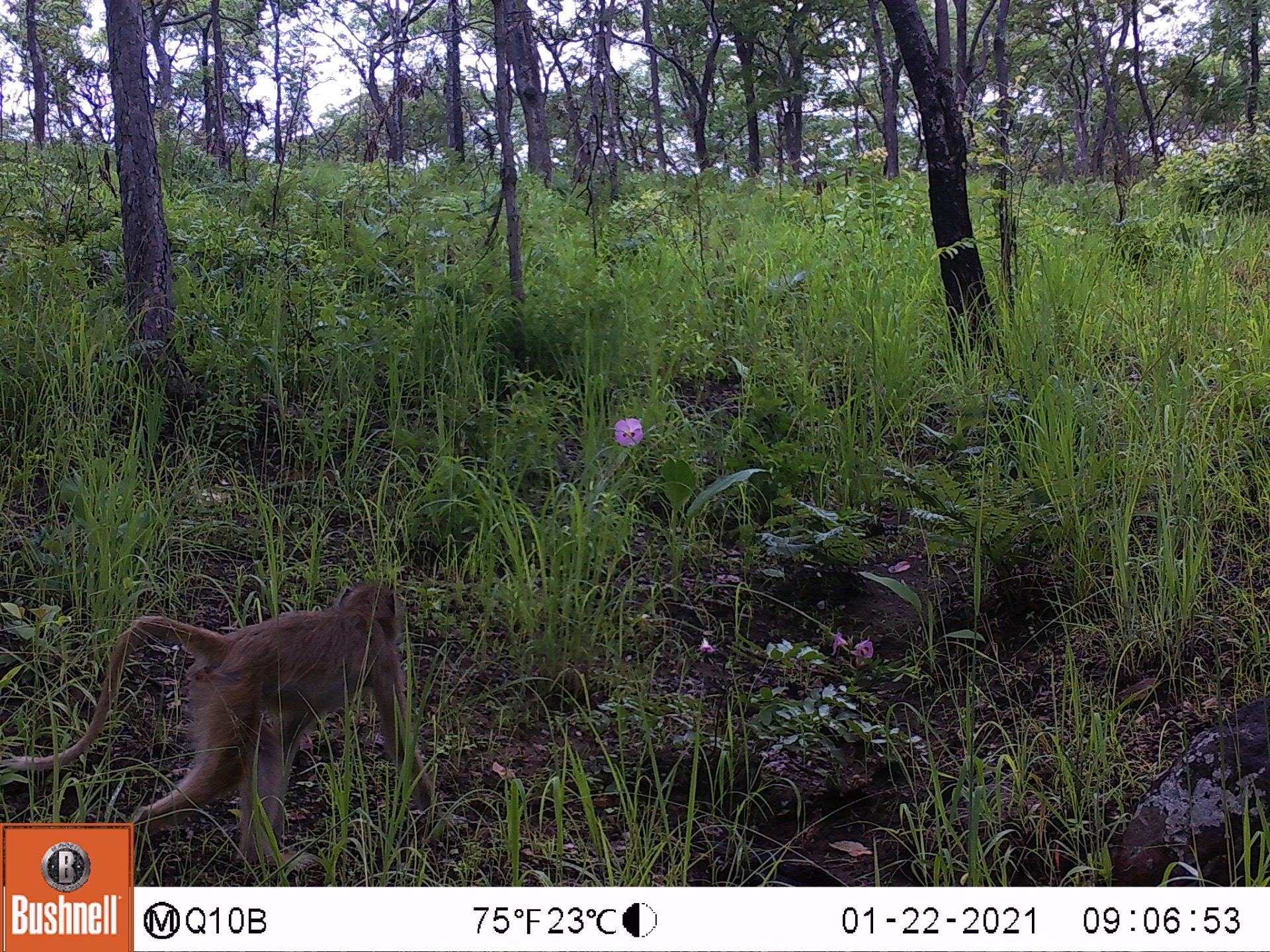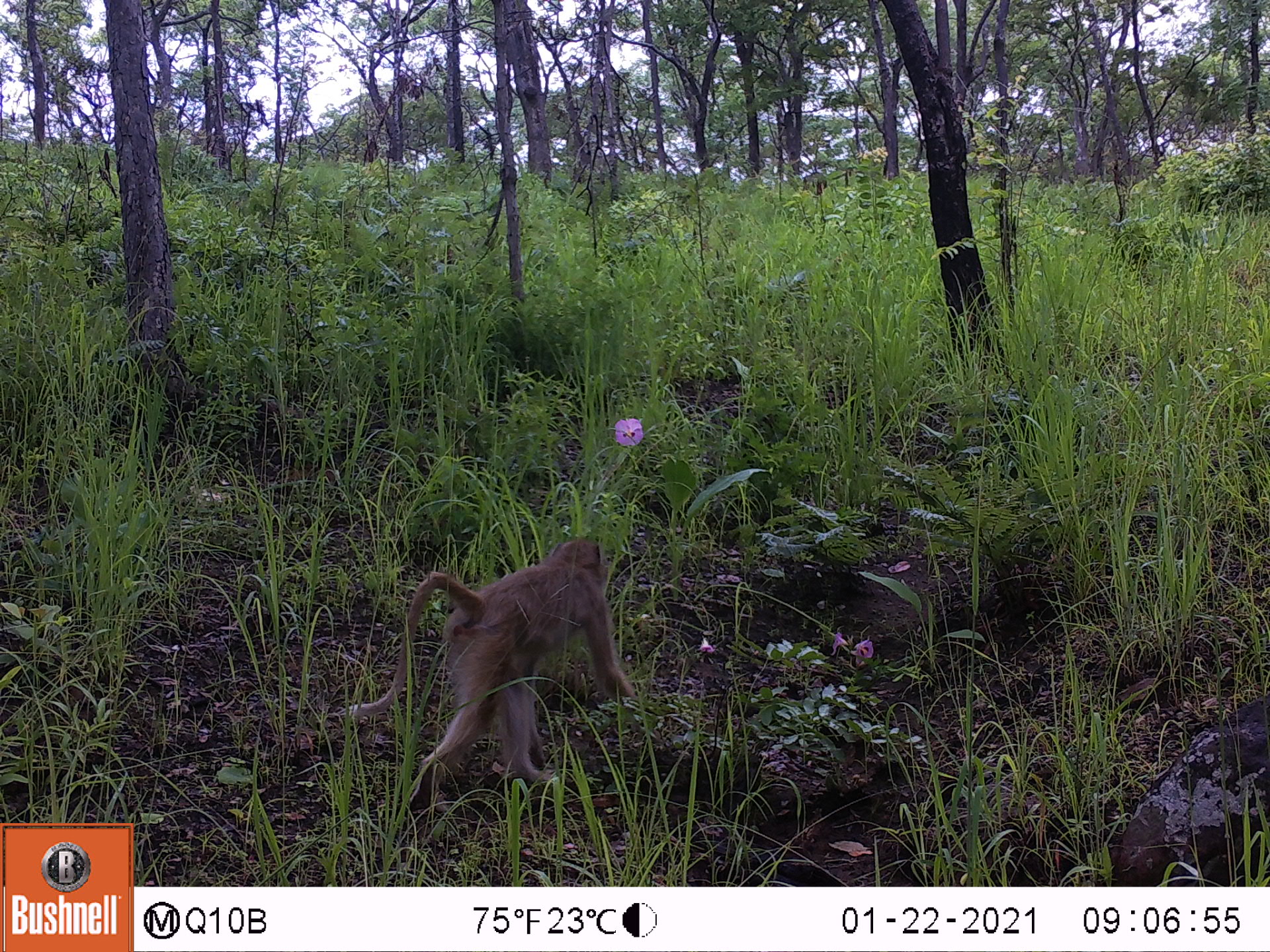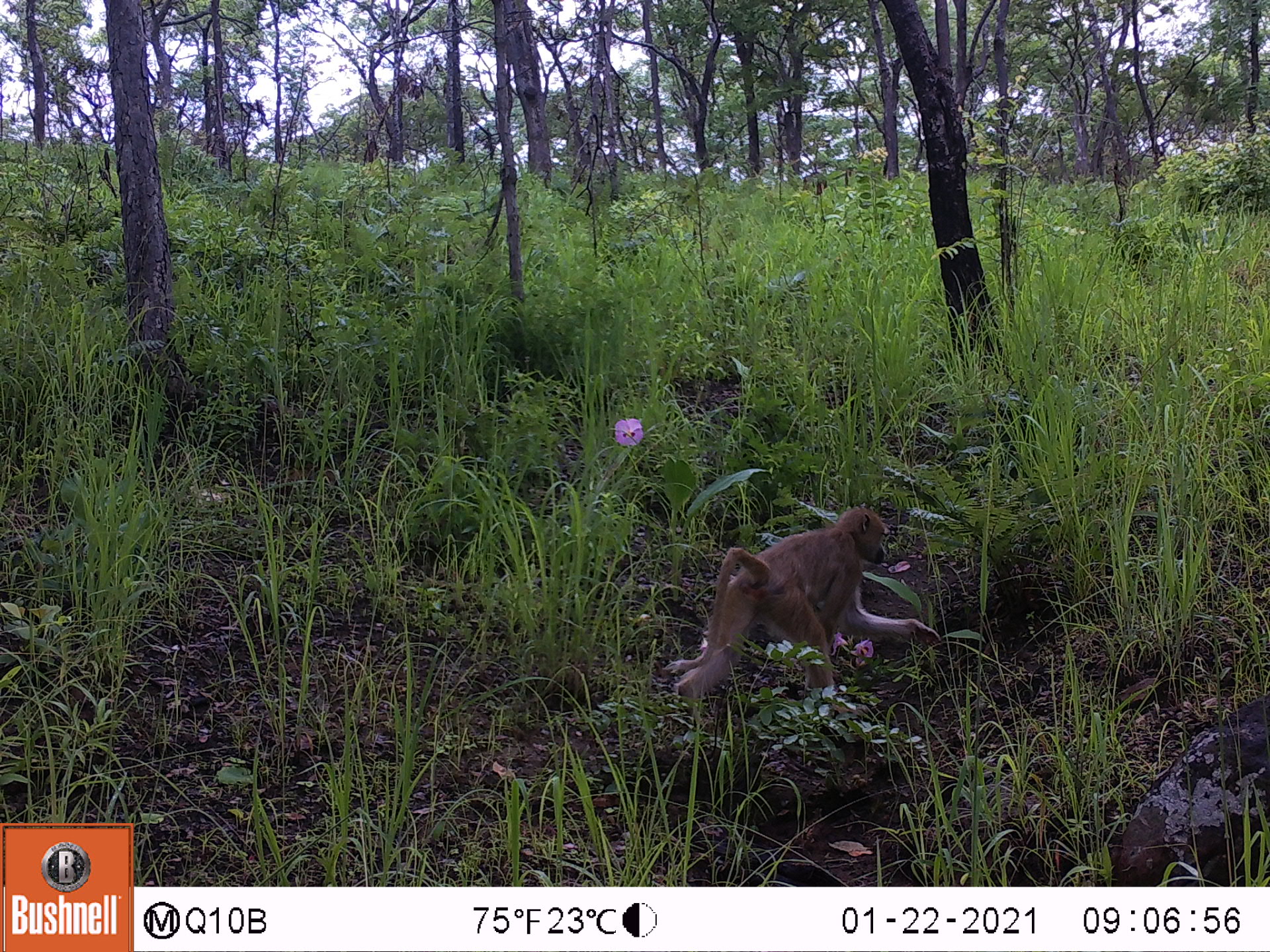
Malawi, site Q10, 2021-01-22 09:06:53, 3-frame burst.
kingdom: Animalia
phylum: Chordata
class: Mammalia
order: Primates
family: Cercopithecidae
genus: Papio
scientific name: Papio cynocephalus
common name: yellow baboon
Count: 1.